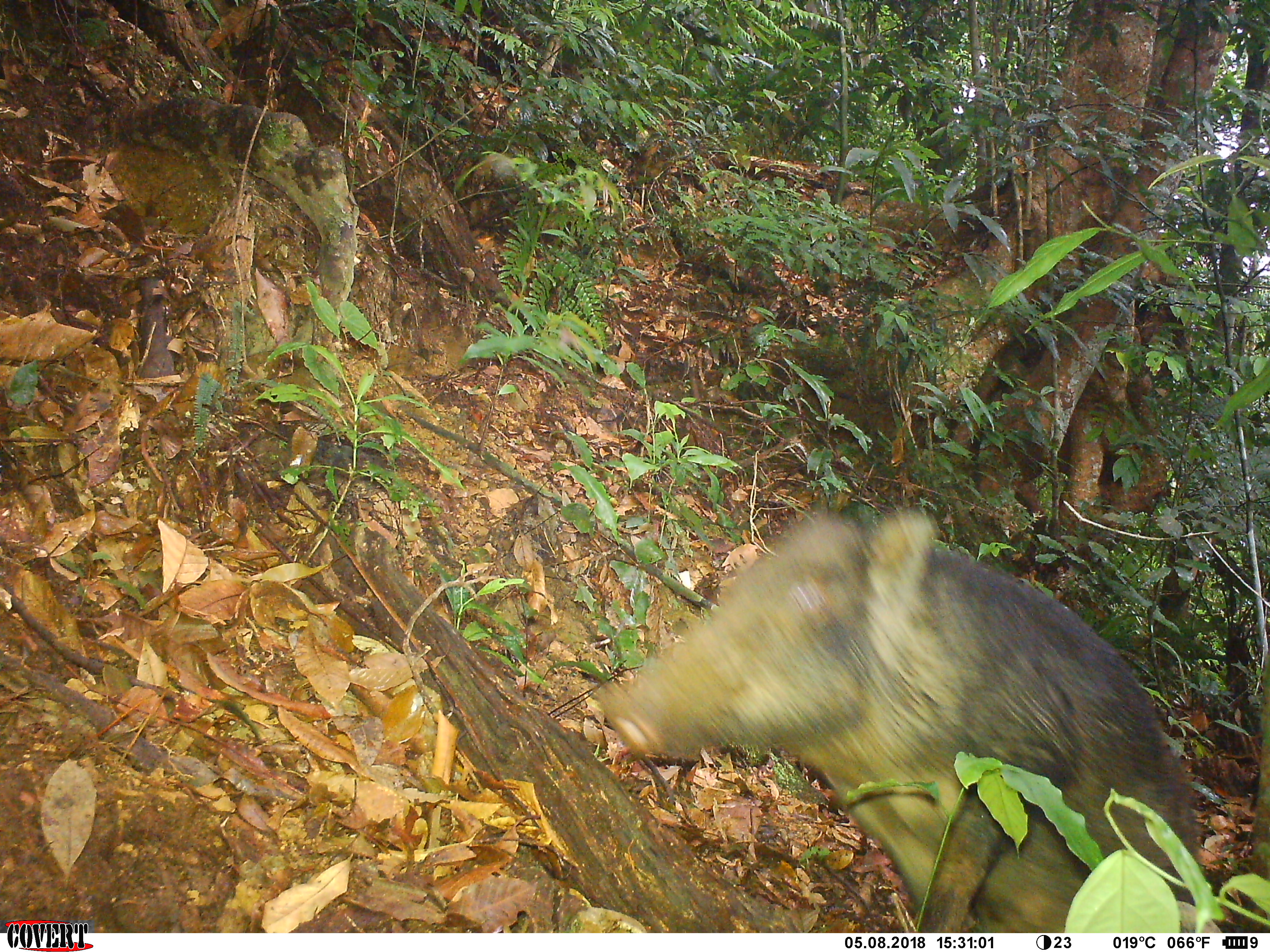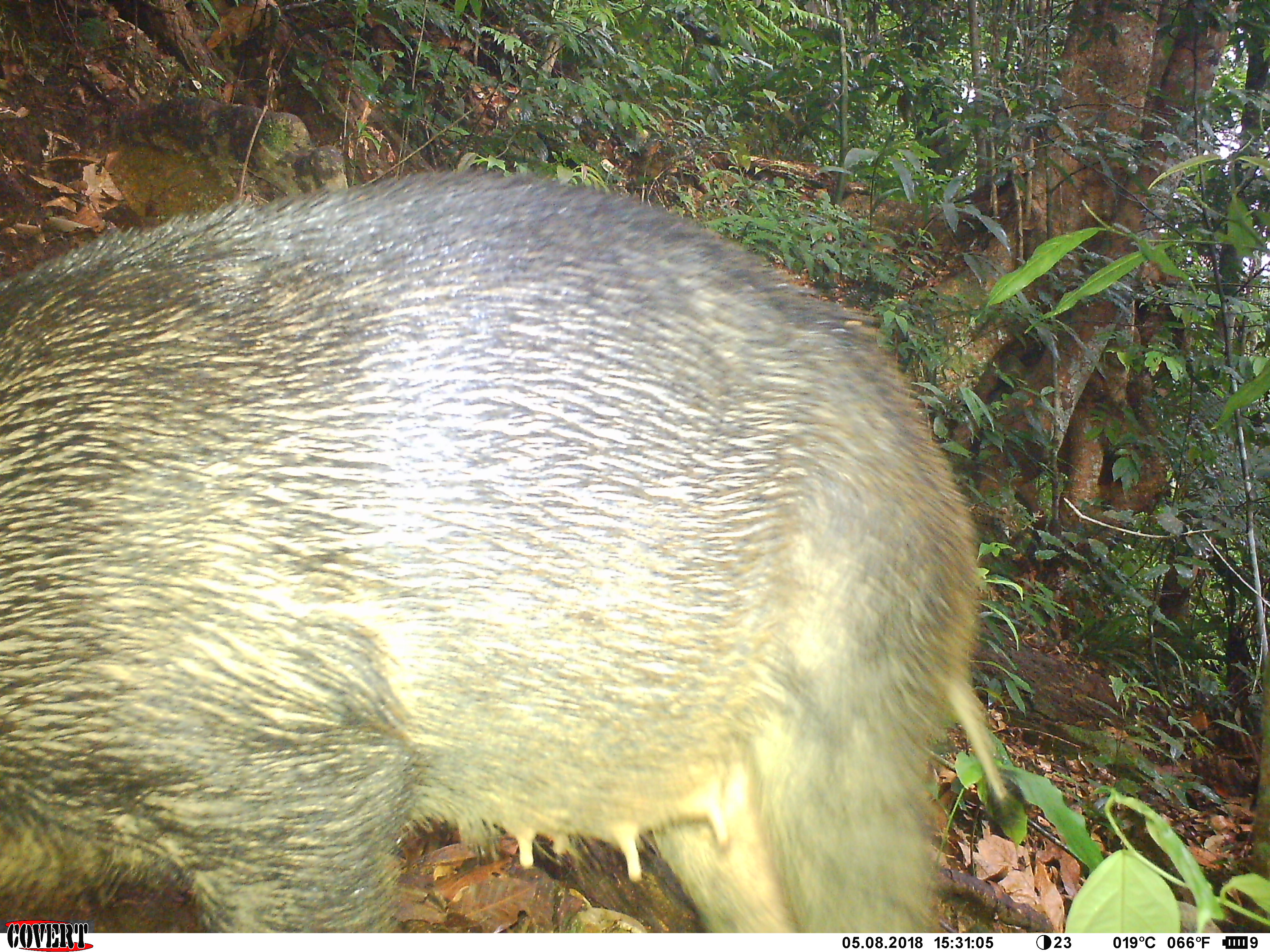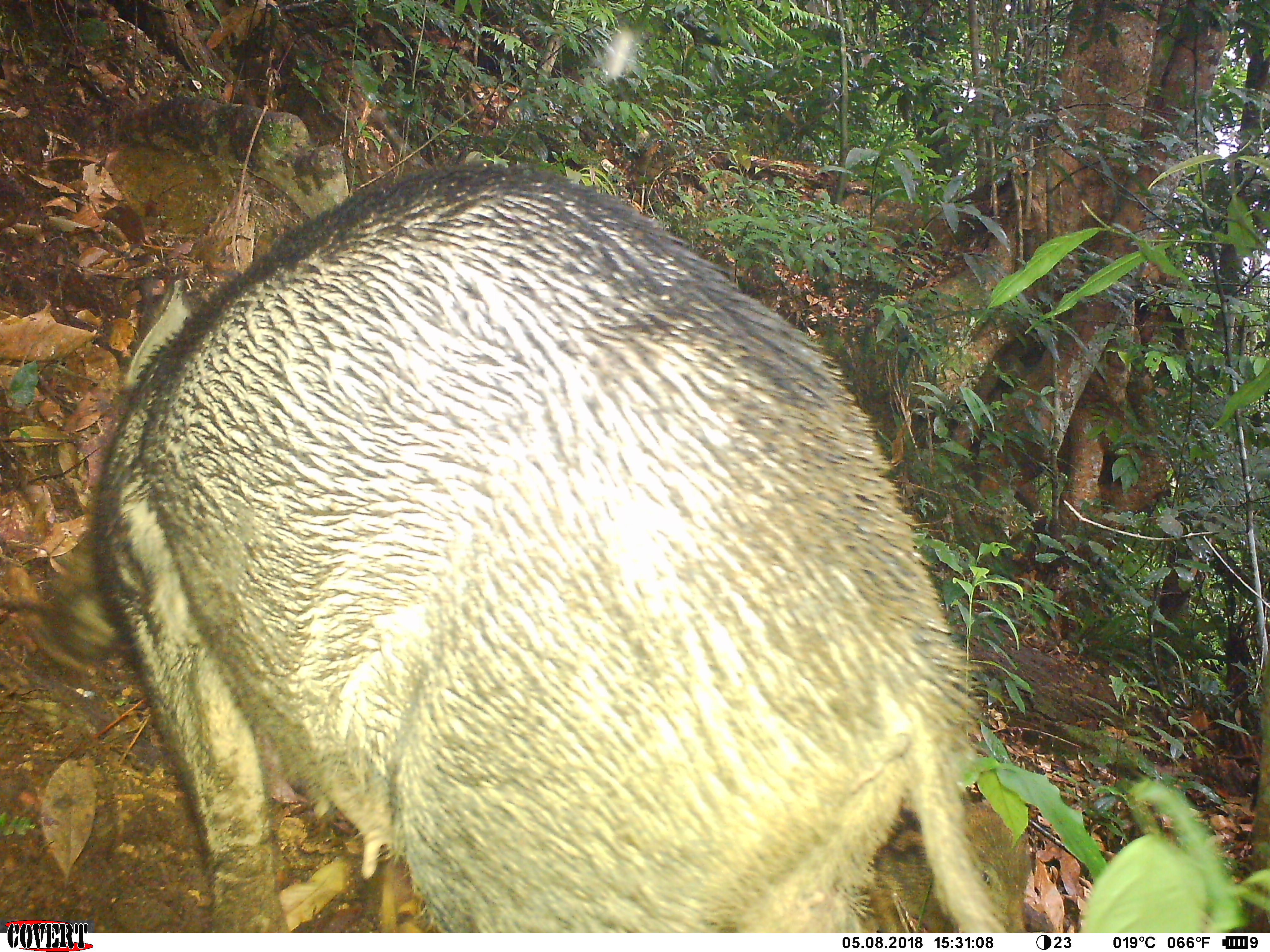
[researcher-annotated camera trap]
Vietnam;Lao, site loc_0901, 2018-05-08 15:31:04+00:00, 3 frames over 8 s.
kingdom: Animalia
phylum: Chordata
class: Mammalia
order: Artiodactyla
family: Suidae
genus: Sus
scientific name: Sus scrofa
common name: eurasian wild pig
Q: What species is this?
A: Eurasian wild pig (Sus scrofa).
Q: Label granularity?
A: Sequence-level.